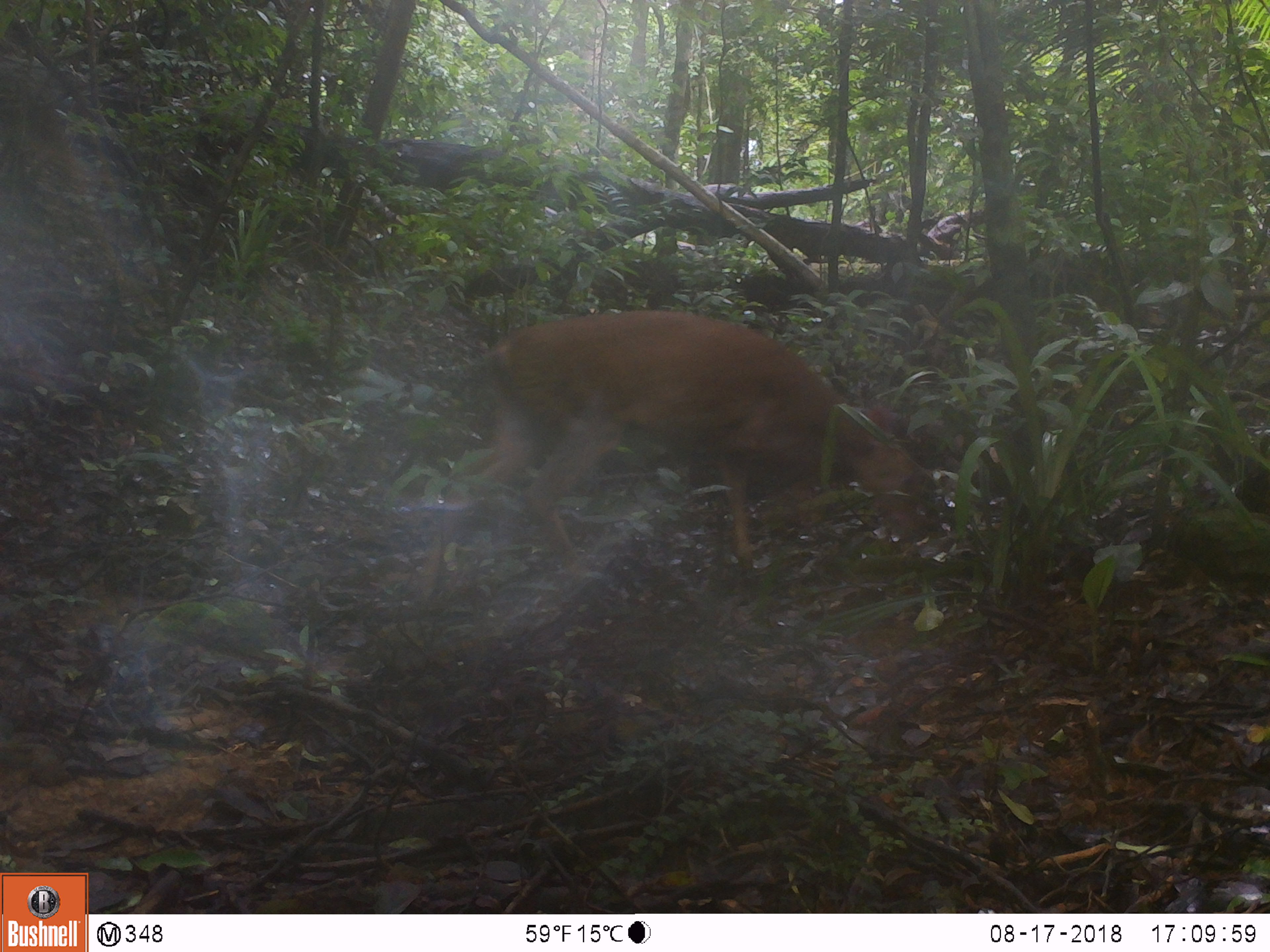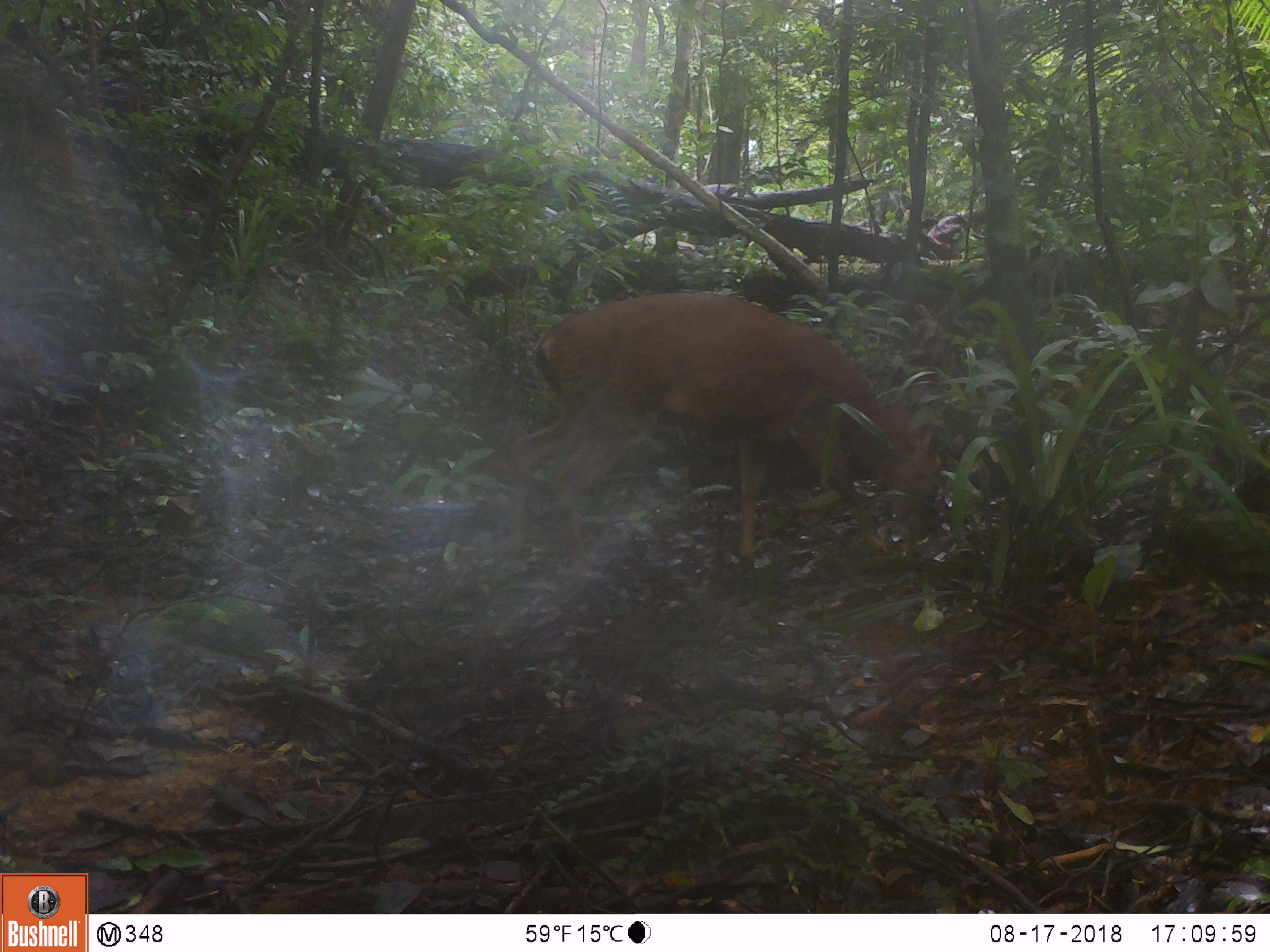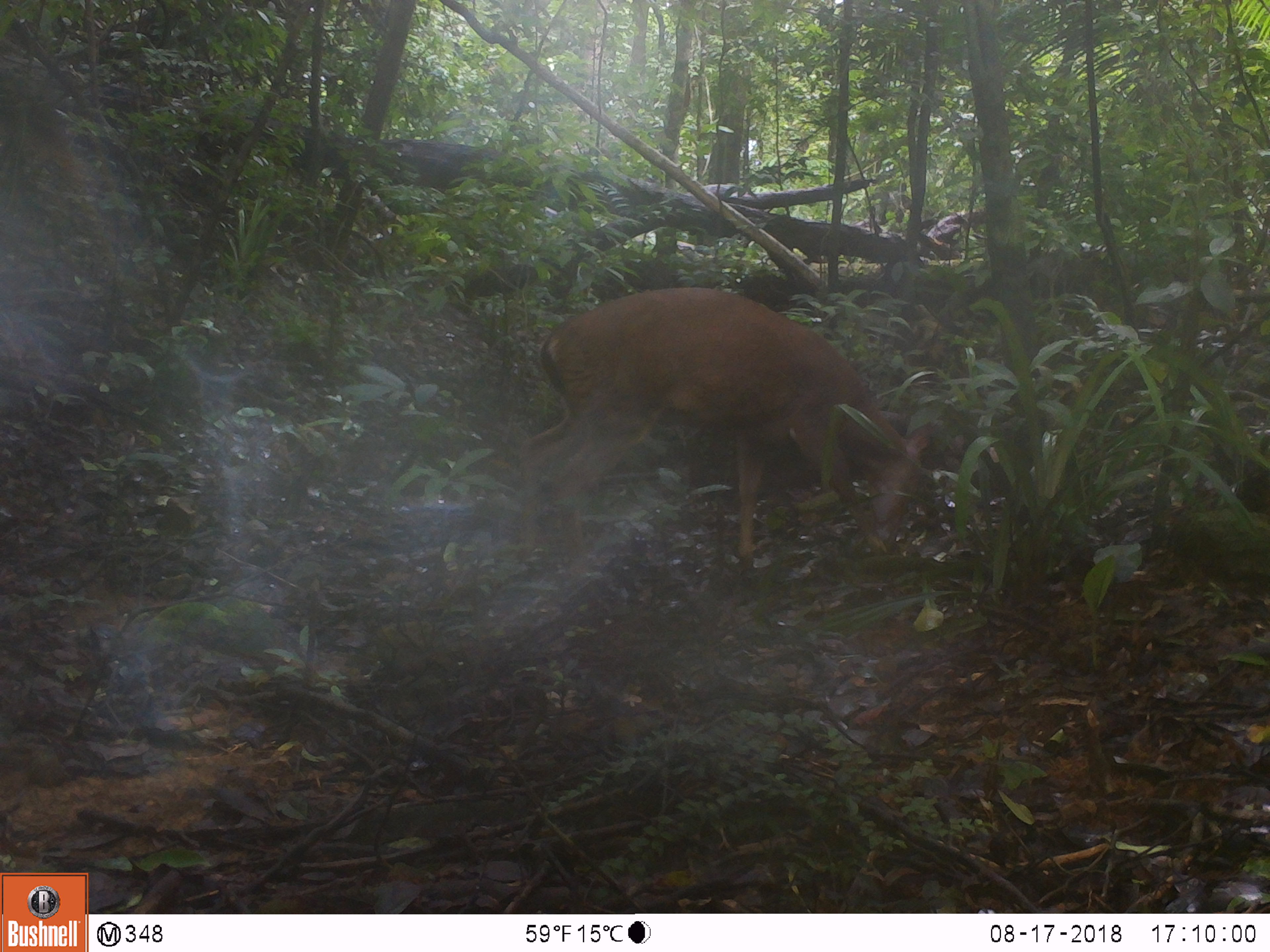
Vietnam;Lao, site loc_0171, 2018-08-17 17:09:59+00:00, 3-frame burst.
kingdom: Animalia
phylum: Chordata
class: Mammalia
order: Artiodactyla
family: Cervidae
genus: Muntiacus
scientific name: Muntiacus vuquangensis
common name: large-antlered muntjac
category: large antlered muntjac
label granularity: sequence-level